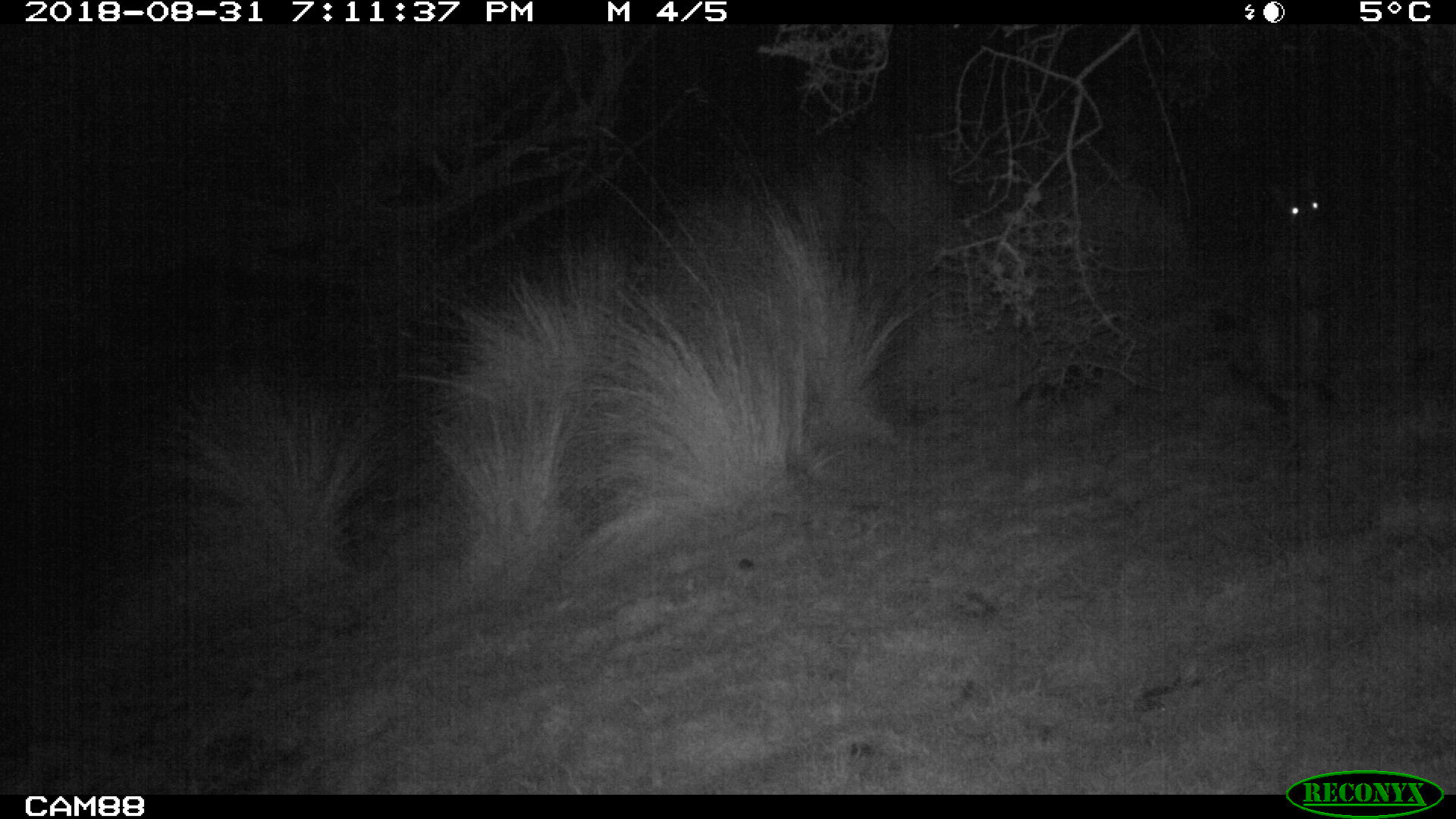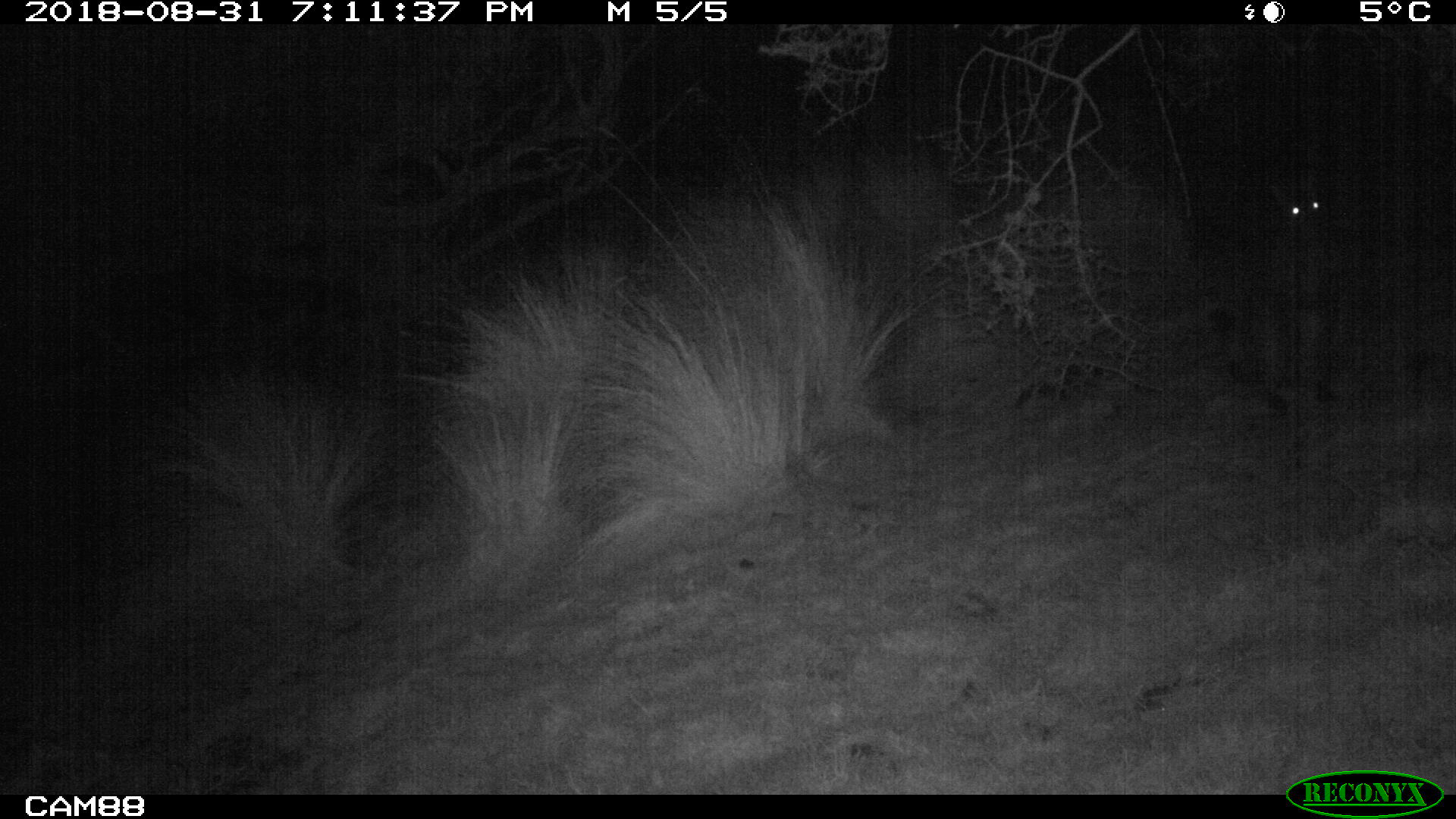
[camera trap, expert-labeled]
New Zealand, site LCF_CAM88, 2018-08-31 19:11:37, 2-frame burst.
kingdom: Animalia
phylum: Chordata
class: Mammalia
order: Diprotodontia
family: Macropodidae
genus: Notamacropus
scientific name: Notamacropus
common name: wallaby